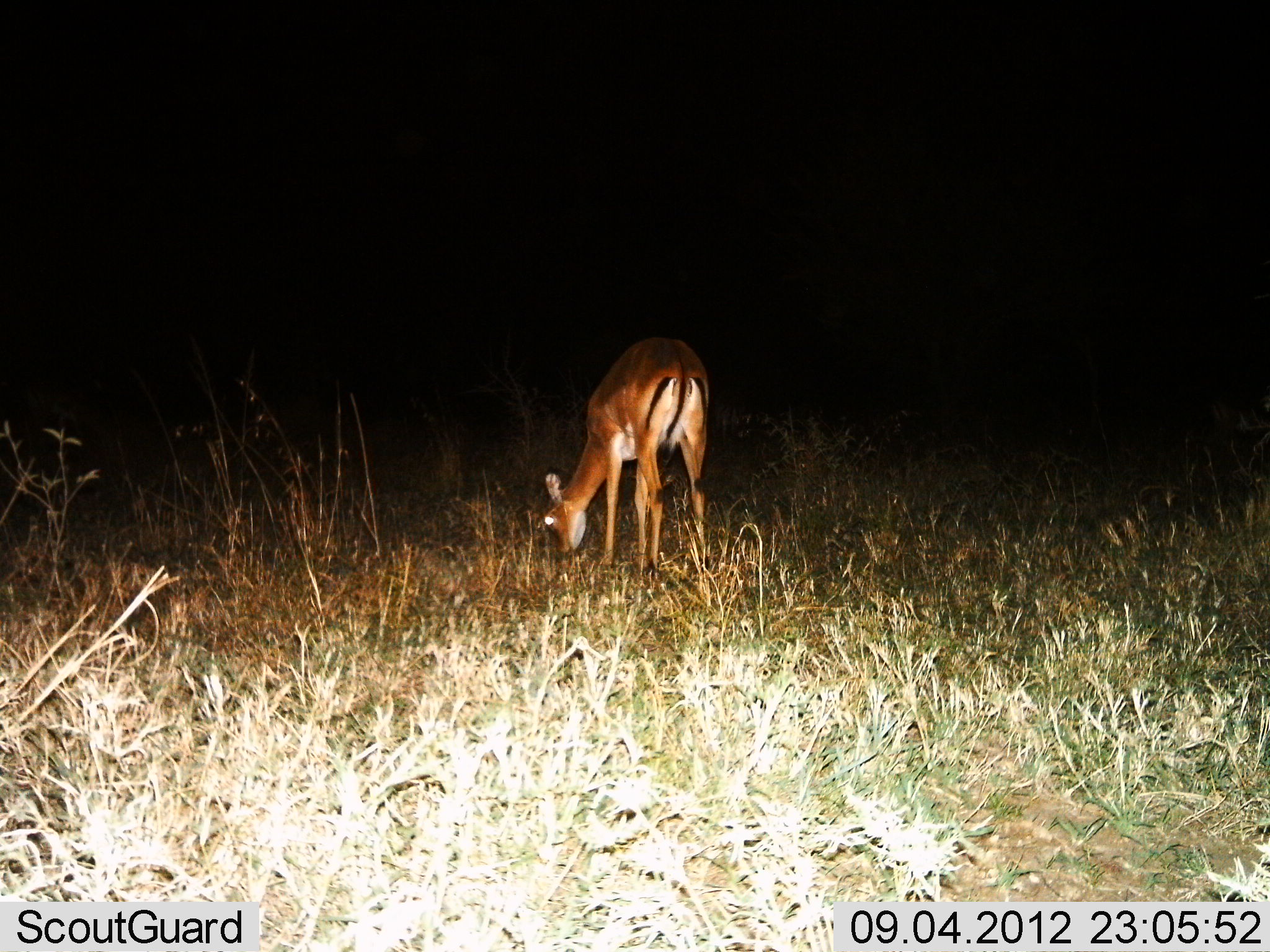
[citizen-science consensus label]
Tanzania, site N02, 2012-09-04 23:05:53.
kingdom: Animalia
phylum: Chordata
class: Mammalia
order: Artiodactyla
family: Bovidae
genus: Aepyceros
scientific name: Aepyceros melampus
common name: impala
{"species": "impala (Aepyceros melampus)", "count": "1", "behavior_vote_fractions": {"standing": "30%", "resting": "0%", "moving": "0%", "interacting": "0%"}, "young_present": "0%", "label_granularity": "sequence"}